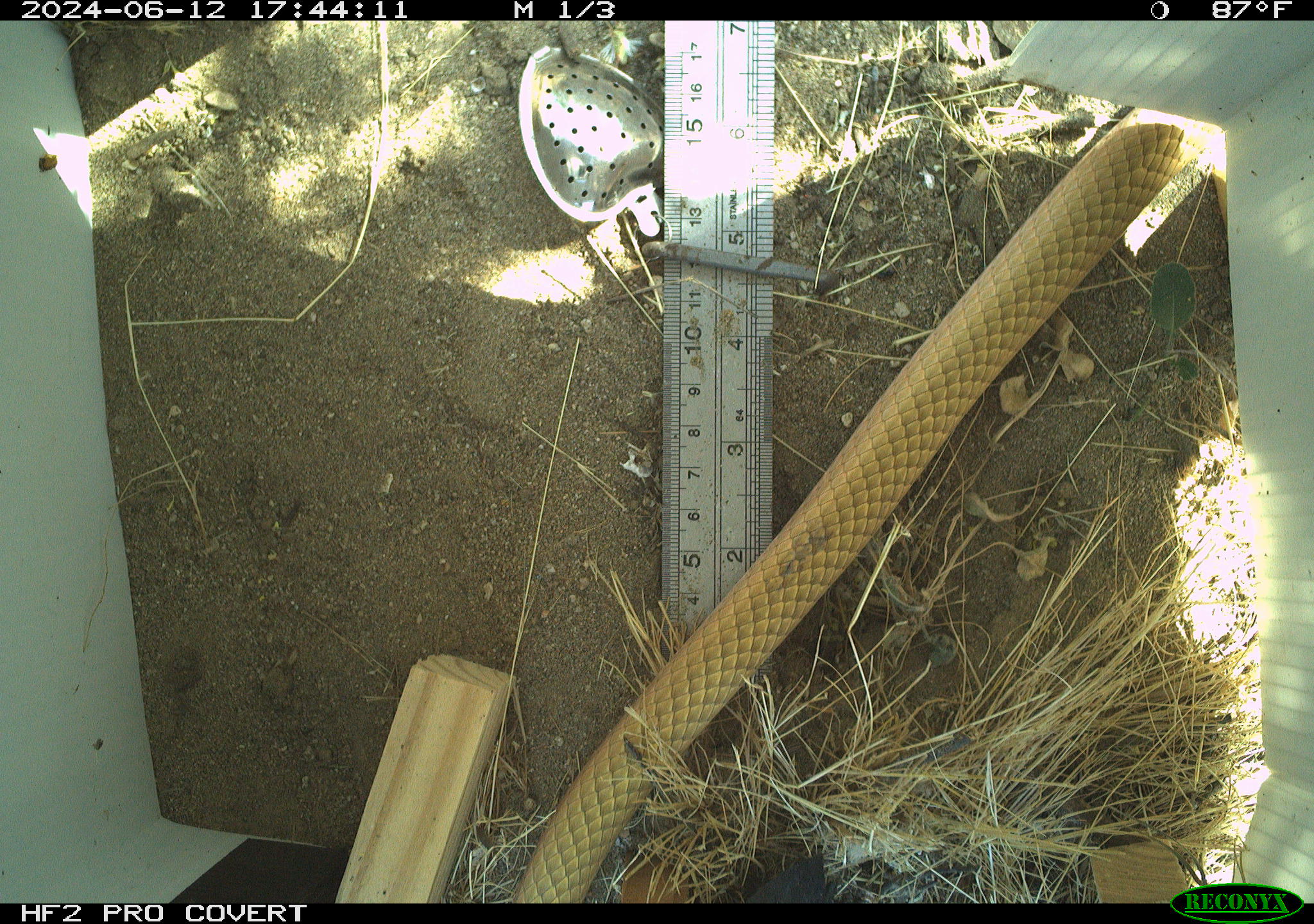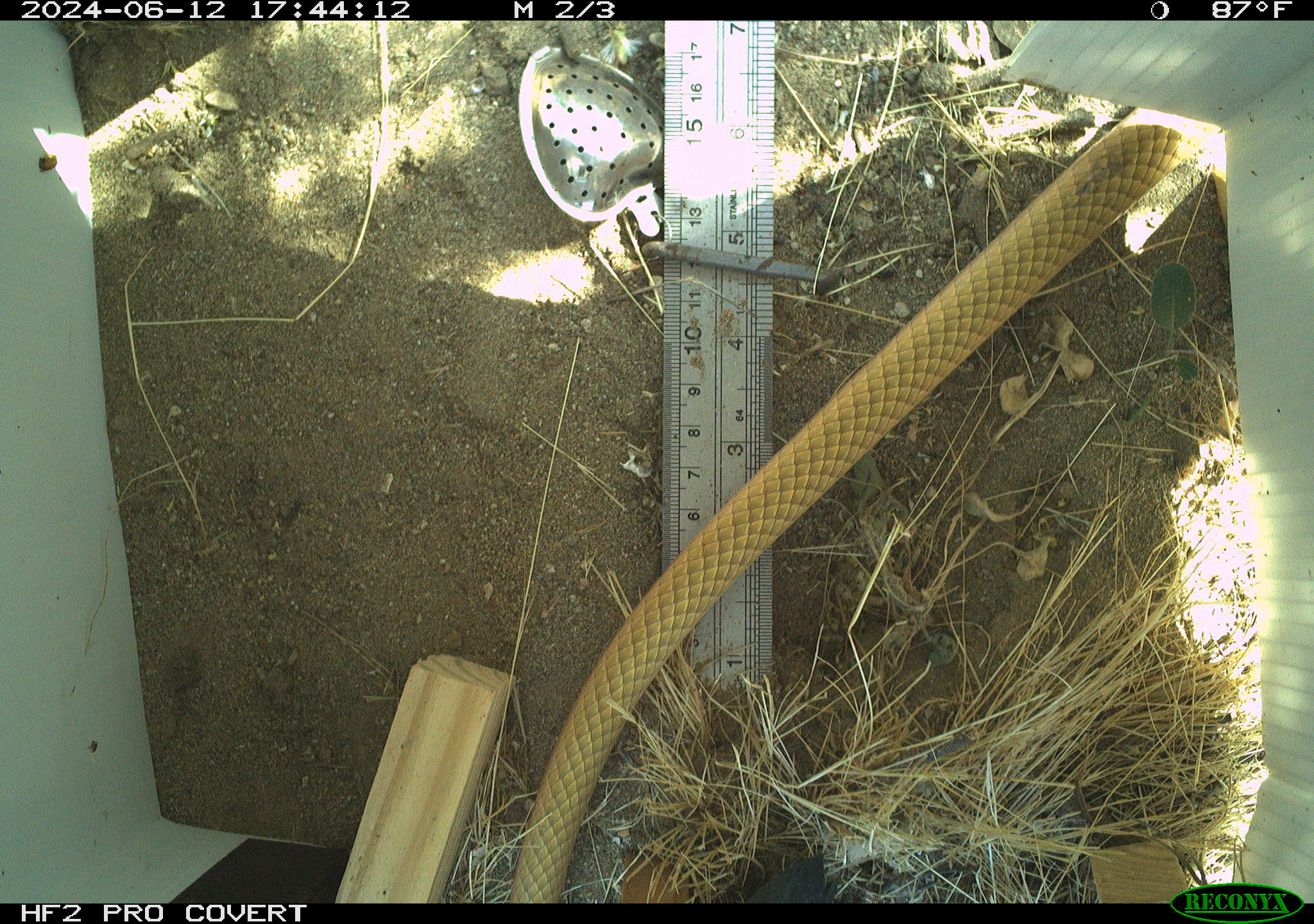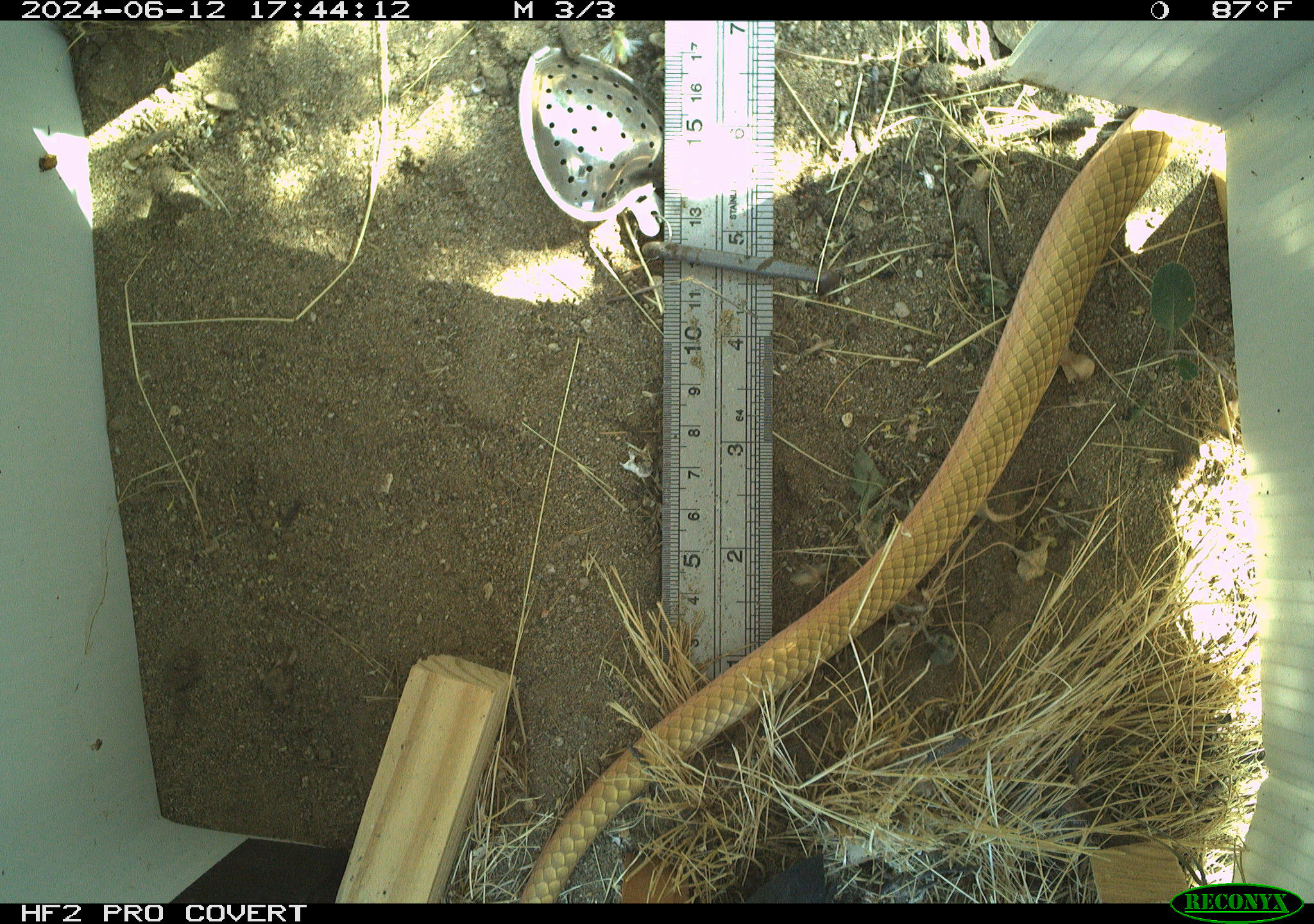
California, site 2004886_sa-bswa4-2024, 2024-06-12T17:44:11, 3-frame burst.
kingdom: Animalia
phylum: Chordata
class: Reptilia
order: Squamata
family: Colubridae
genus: Masticophis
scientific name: Masticophis flagellum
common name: coachwhip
Coachwhip (Masticophis flagellum).